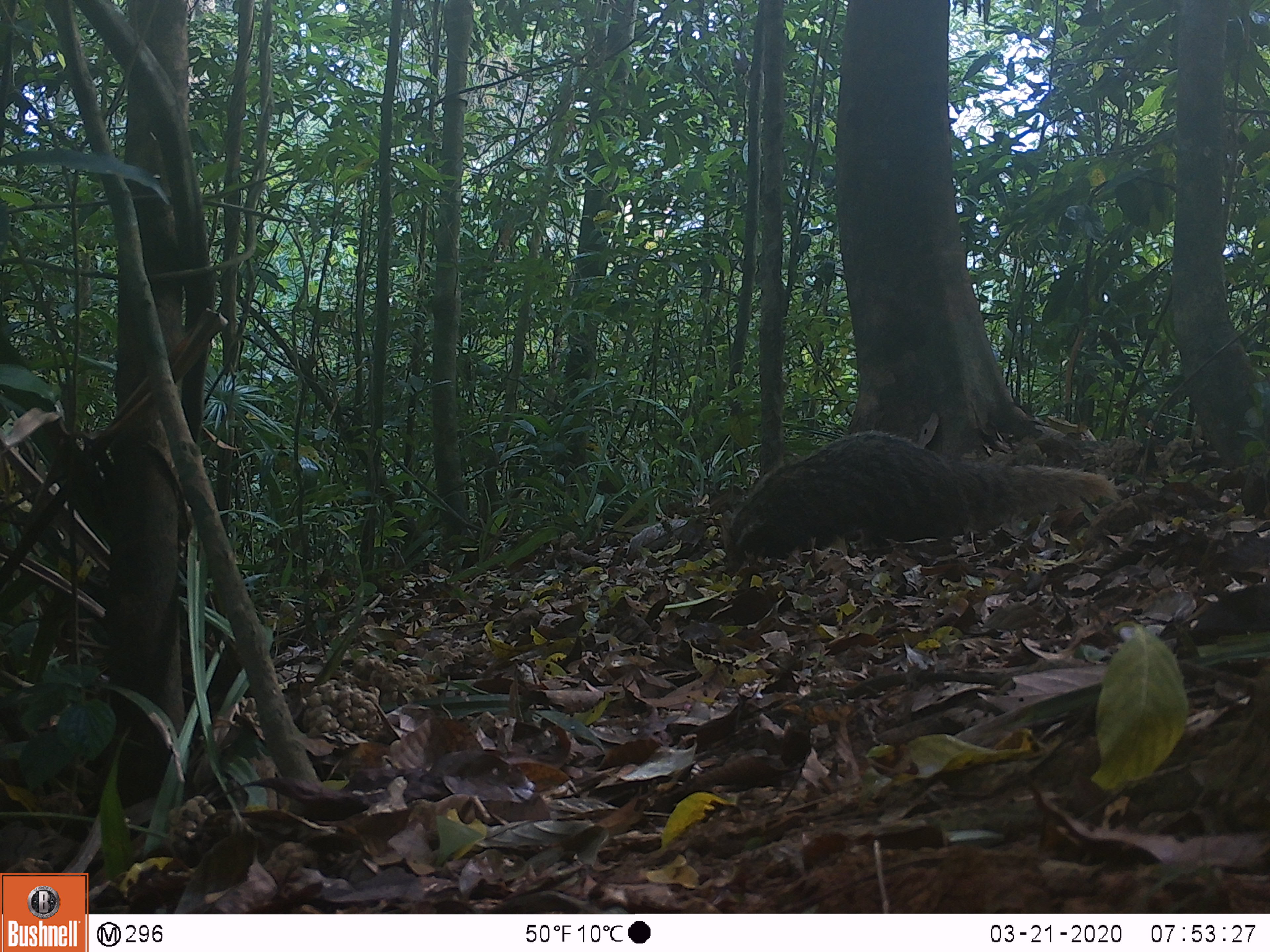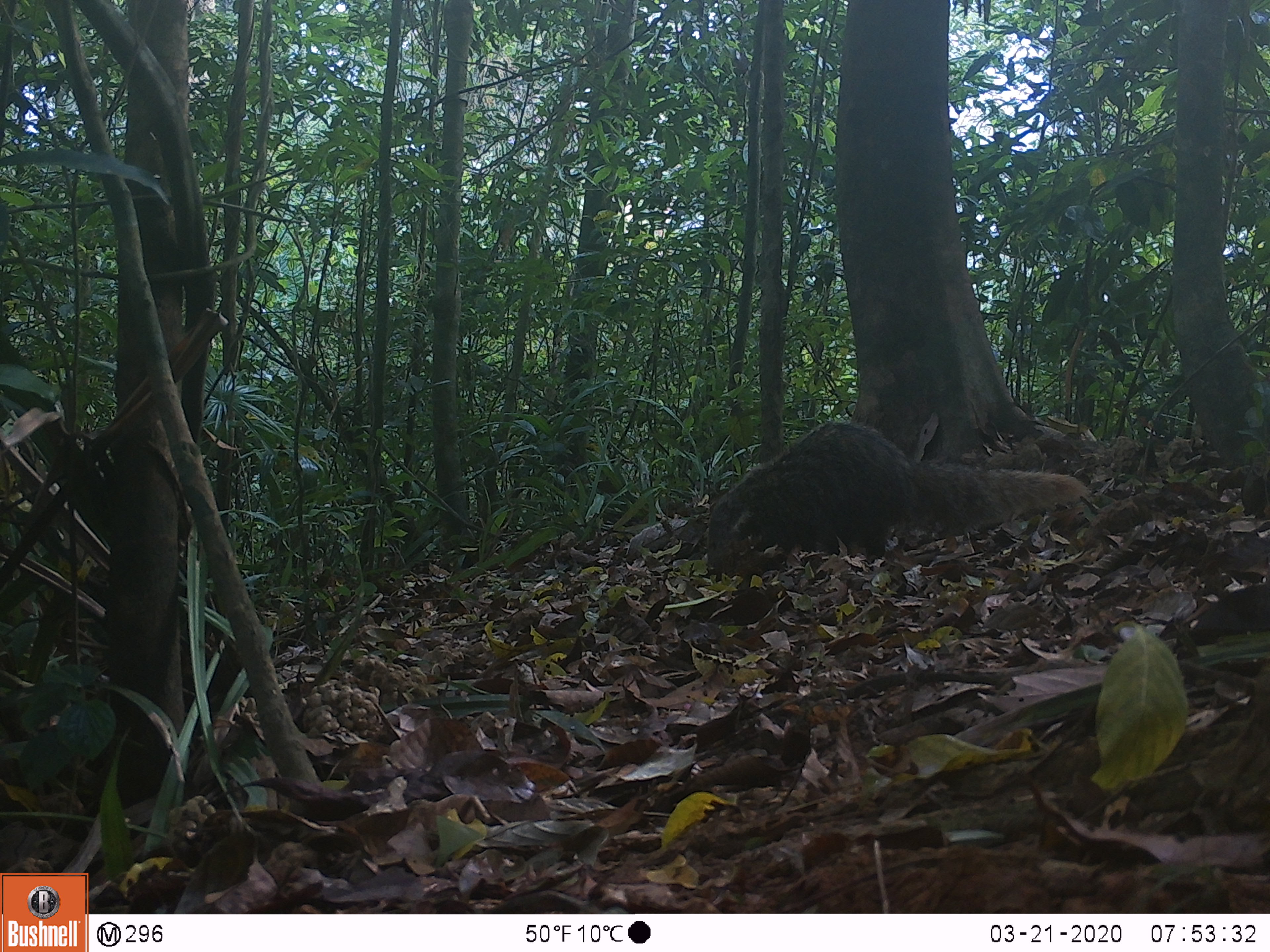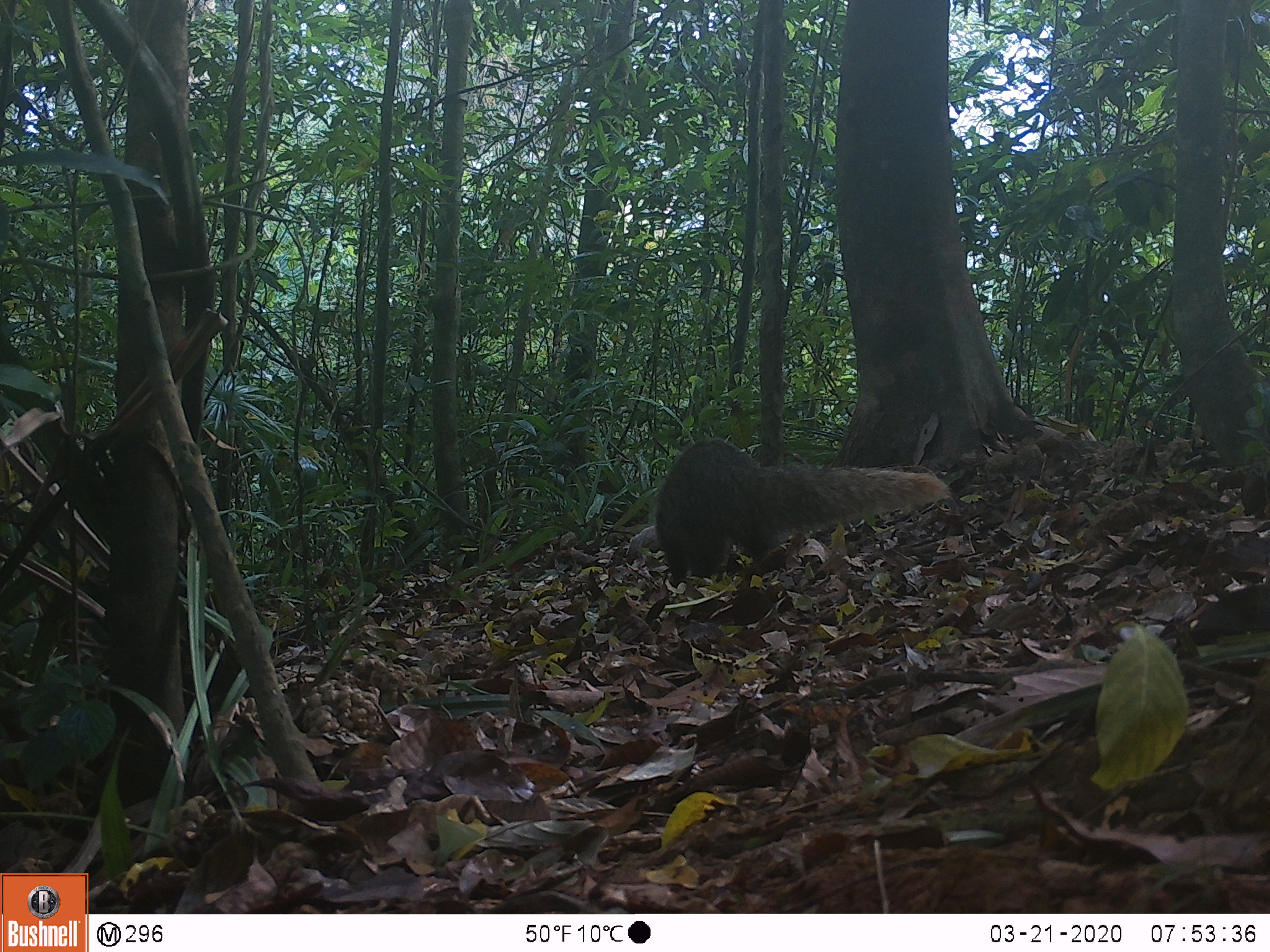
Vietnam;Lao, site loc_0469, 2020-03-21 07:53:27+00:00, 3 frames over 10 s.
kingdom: Animalia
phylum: Chordata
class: Mammalia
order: Carnivora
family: Herpestidae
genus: Urva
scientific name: Urva urva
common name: crab-eating mongoose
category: crab eating mongoose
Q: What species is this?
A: Crab eating mongoose (crab-eating mongoose) (Urva urva).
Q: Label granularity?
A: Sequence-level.